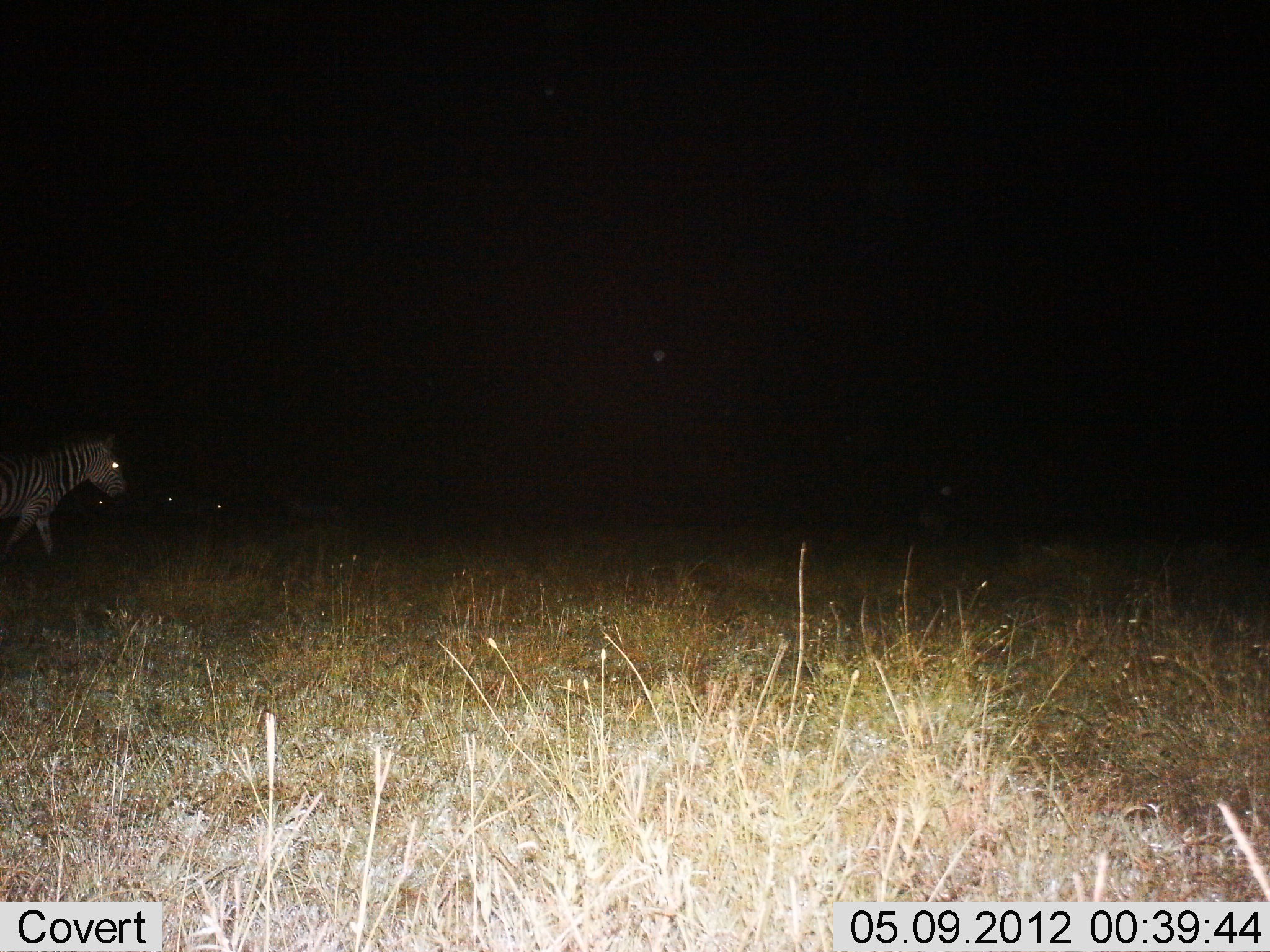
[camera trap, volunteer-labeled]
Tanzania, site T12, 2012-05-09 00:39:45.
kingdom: Animalia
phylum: Chordata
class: Mammalia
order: Perissodactyla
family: Equidae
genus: Equus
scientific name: Equus quagga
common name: plains zebra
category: zebra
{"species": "zebra (plains zebra) (Equus quagga)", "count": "1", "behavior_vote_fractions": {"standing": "30%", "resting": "0%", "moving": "80%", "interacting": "0%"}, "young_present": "0%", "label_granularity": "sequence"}